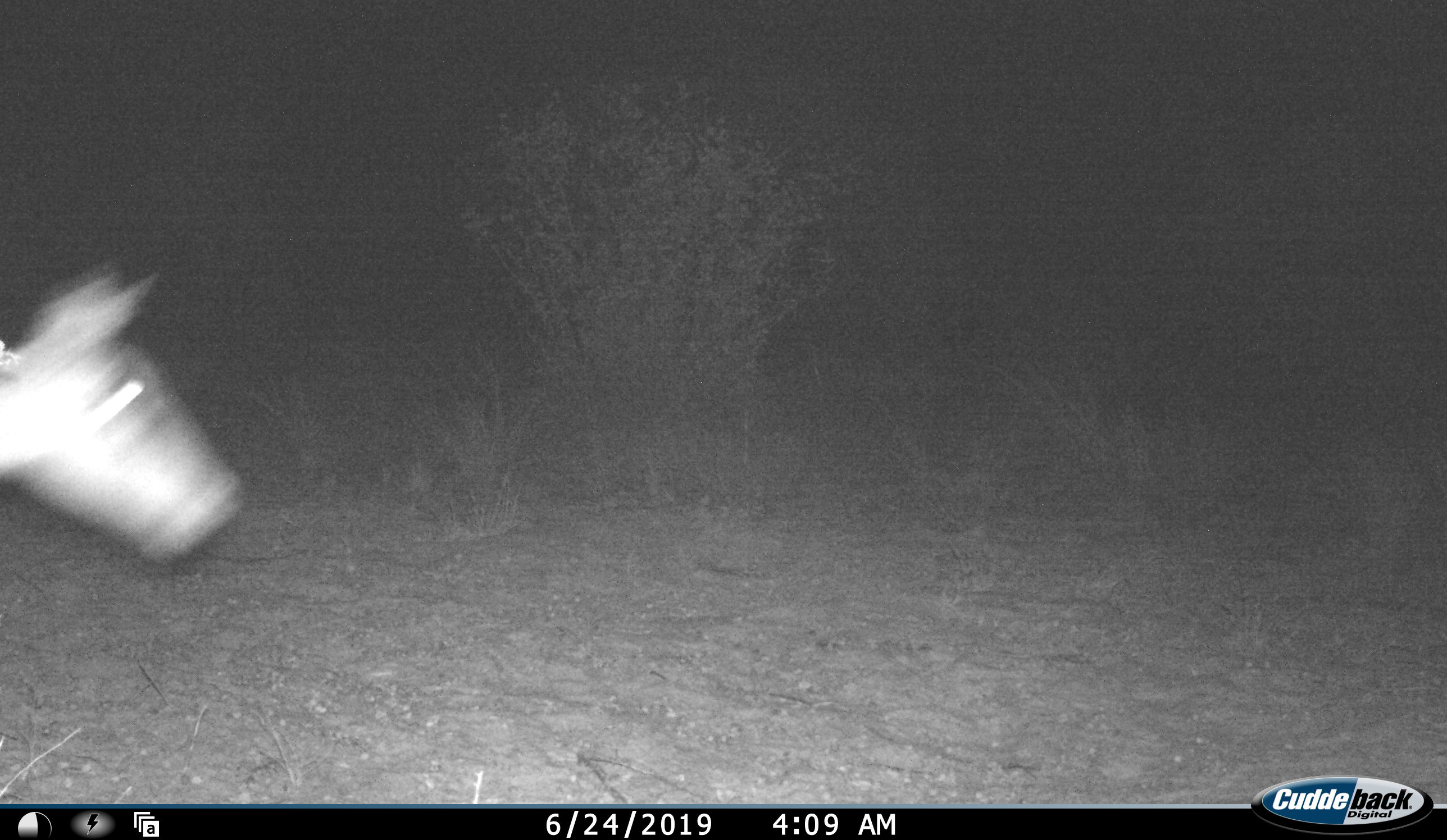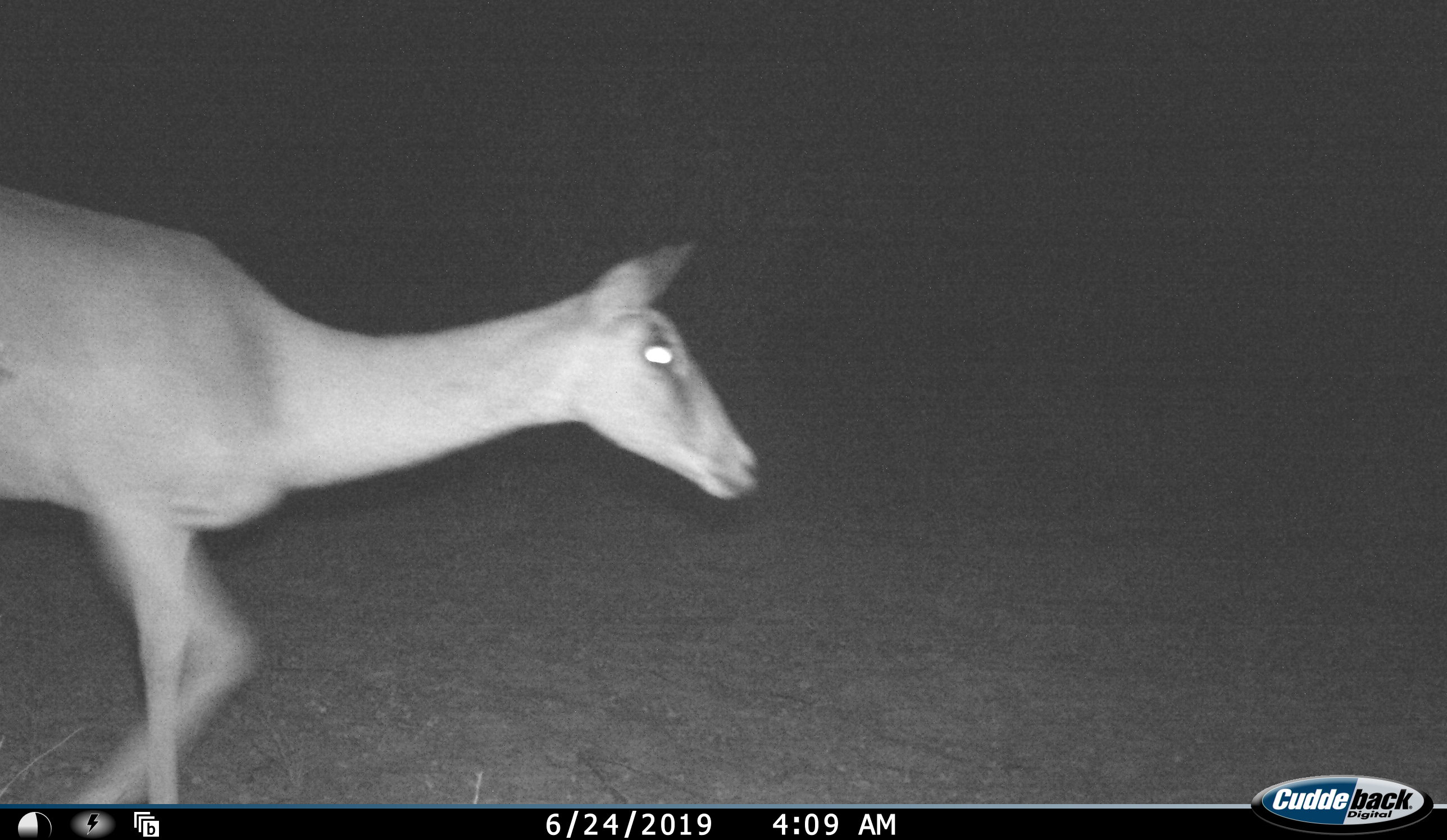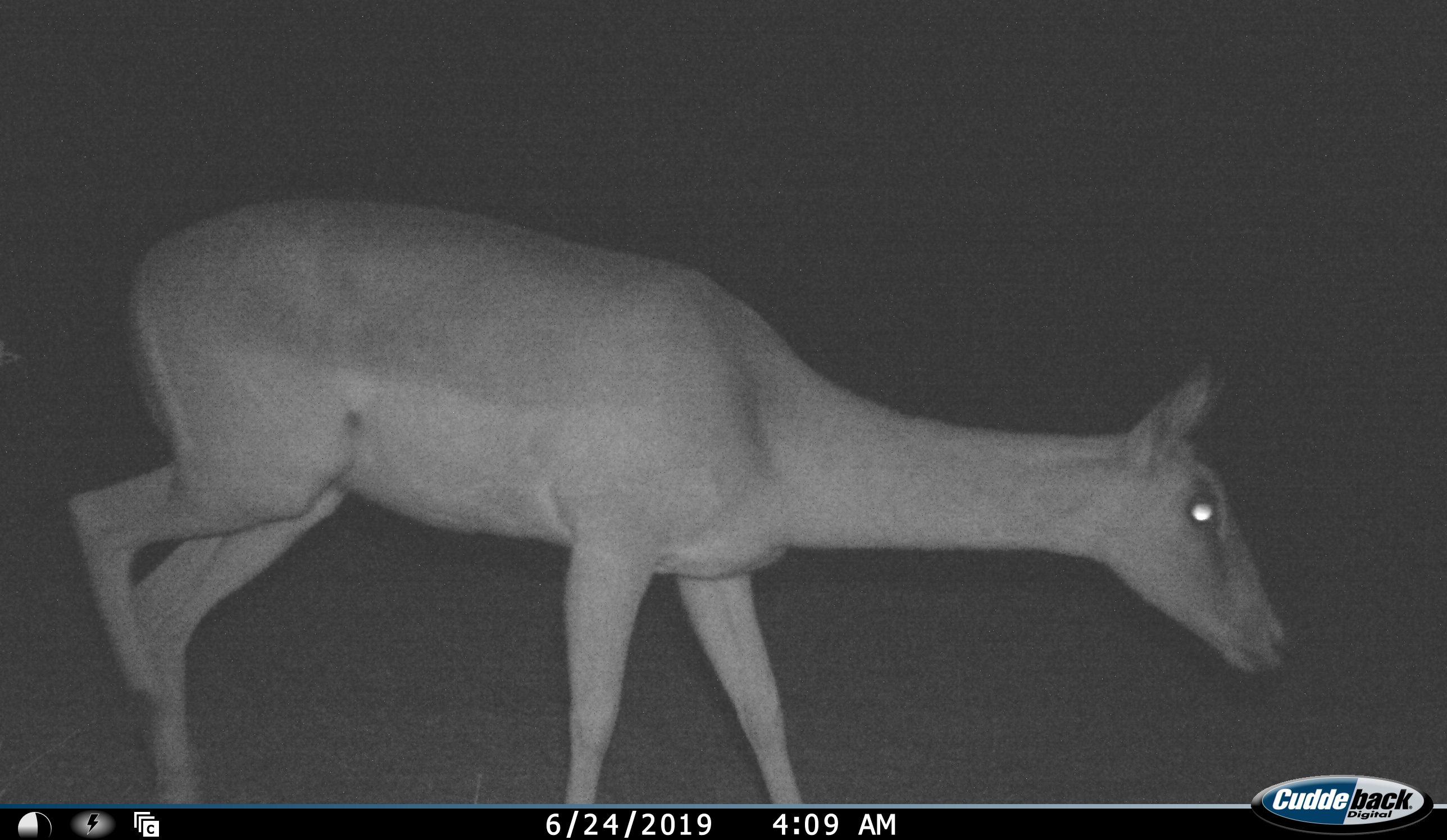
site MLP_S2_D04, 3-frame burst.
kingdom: Animalia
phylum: Chordata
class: Mammalia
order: Artiodactyla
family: Bovidae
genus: Aepyceros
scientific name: Aepyceros melampus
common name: impala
Impala (Aepyceros melampus), count 1. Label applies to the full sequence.